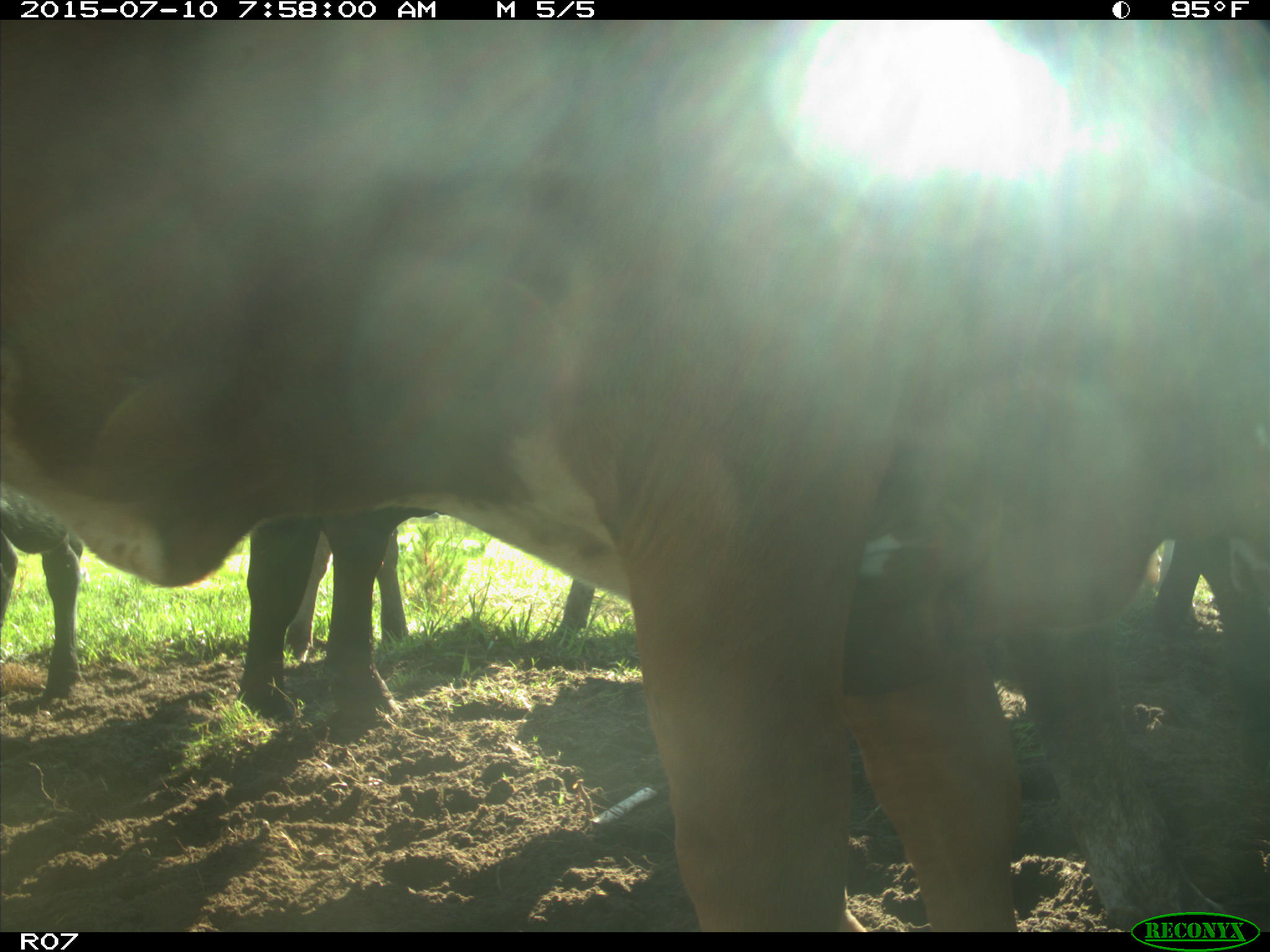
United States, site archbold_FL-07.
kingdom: Animalia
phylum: Chordata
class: Mammalia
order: Artiodactyla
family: Bovidae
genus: Bos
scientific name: Bos taurus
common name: domestic cow